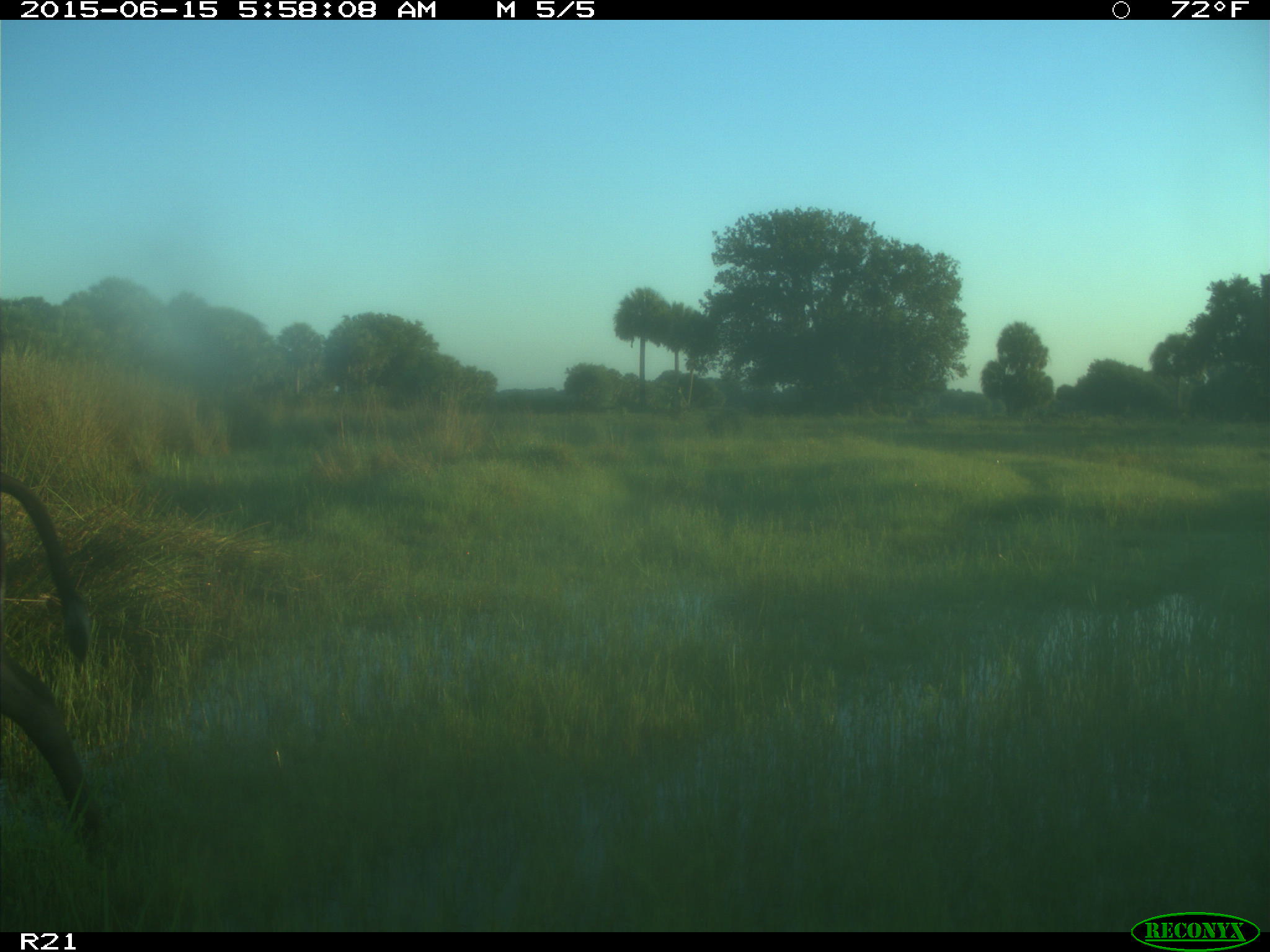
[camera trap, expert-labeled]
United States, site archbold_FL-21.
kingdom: Animalia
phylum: Chordata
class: Mammalia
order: Artiodactyla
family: Bovidae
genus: Bos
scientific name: Bos taurus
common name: domestic cow